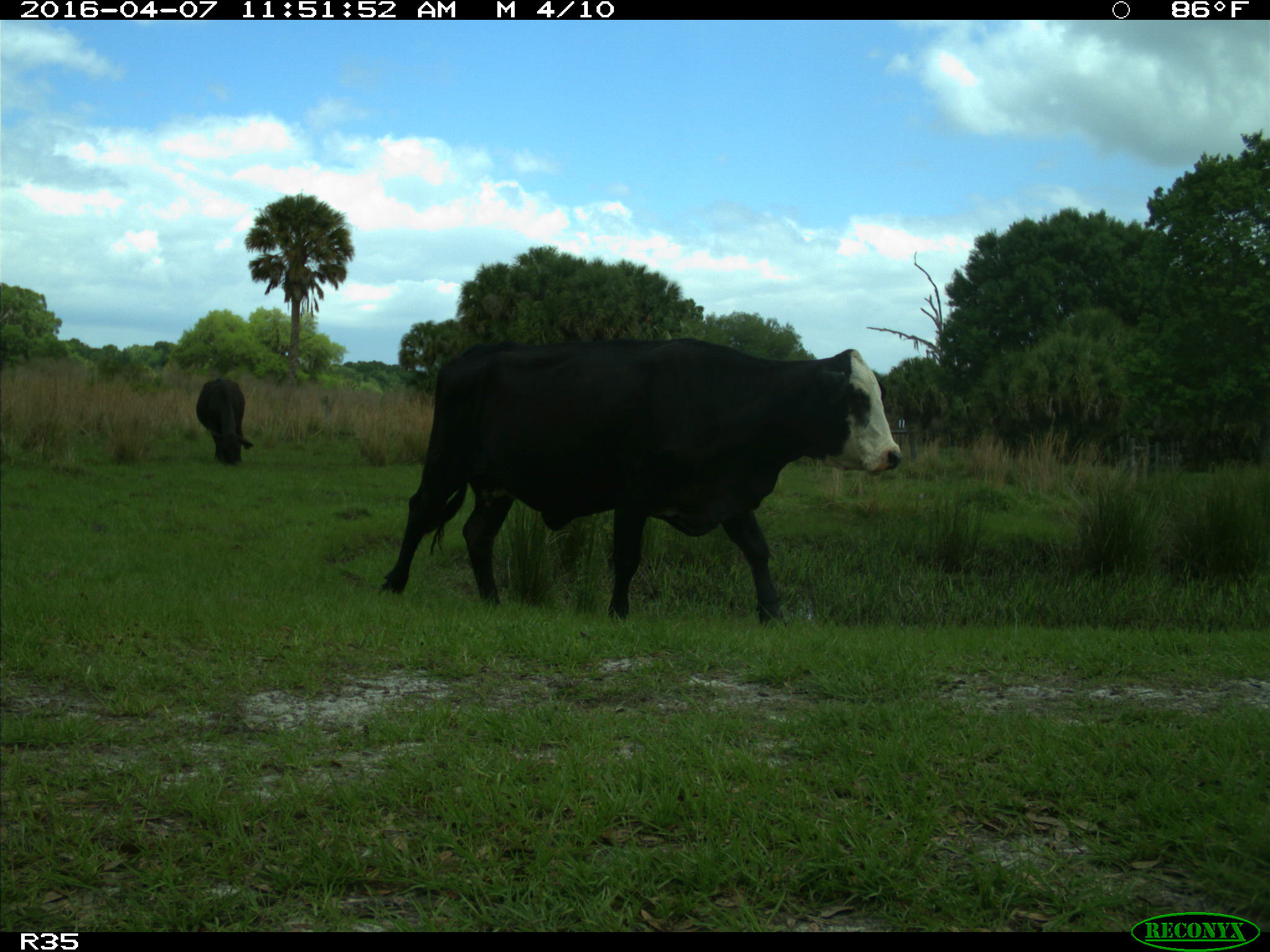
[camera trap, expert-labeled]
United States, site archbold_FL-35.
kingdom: Animalia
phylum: Chordata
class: Mammalia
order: Artiodactyla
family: Bovidae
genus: Bos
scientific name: Bos taurus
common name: domestic cow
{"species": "Bos taurus (domestic cow)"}